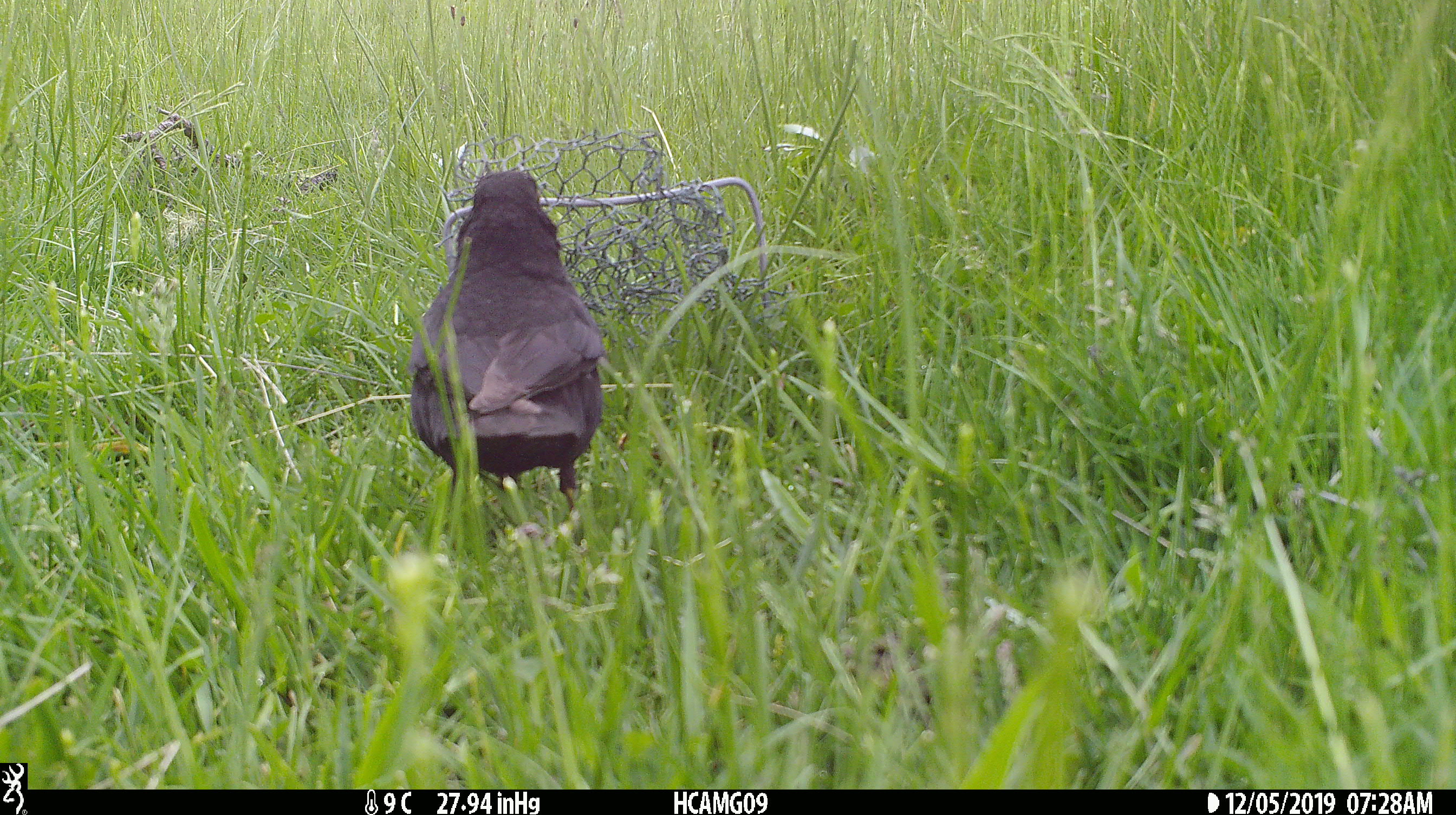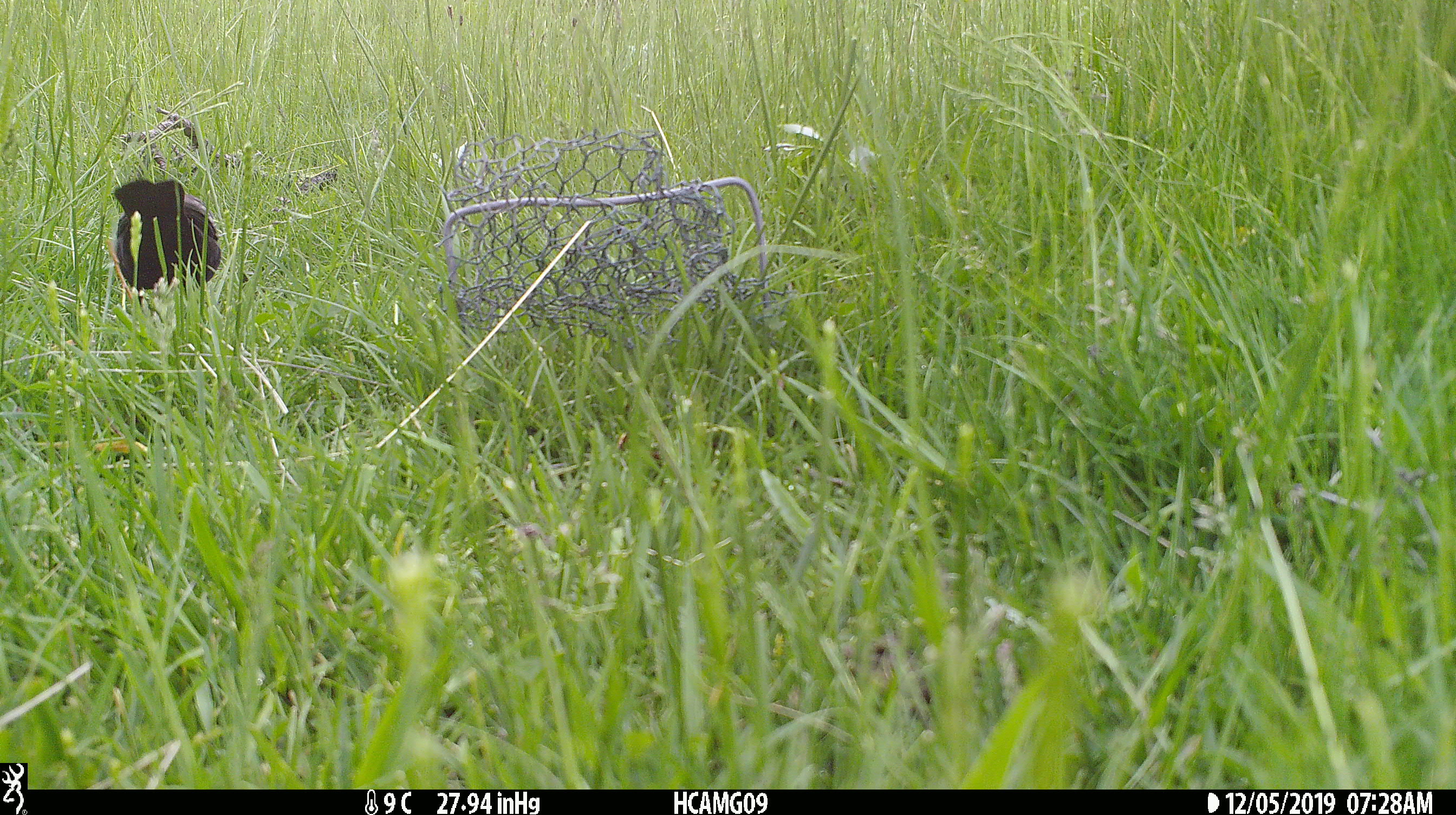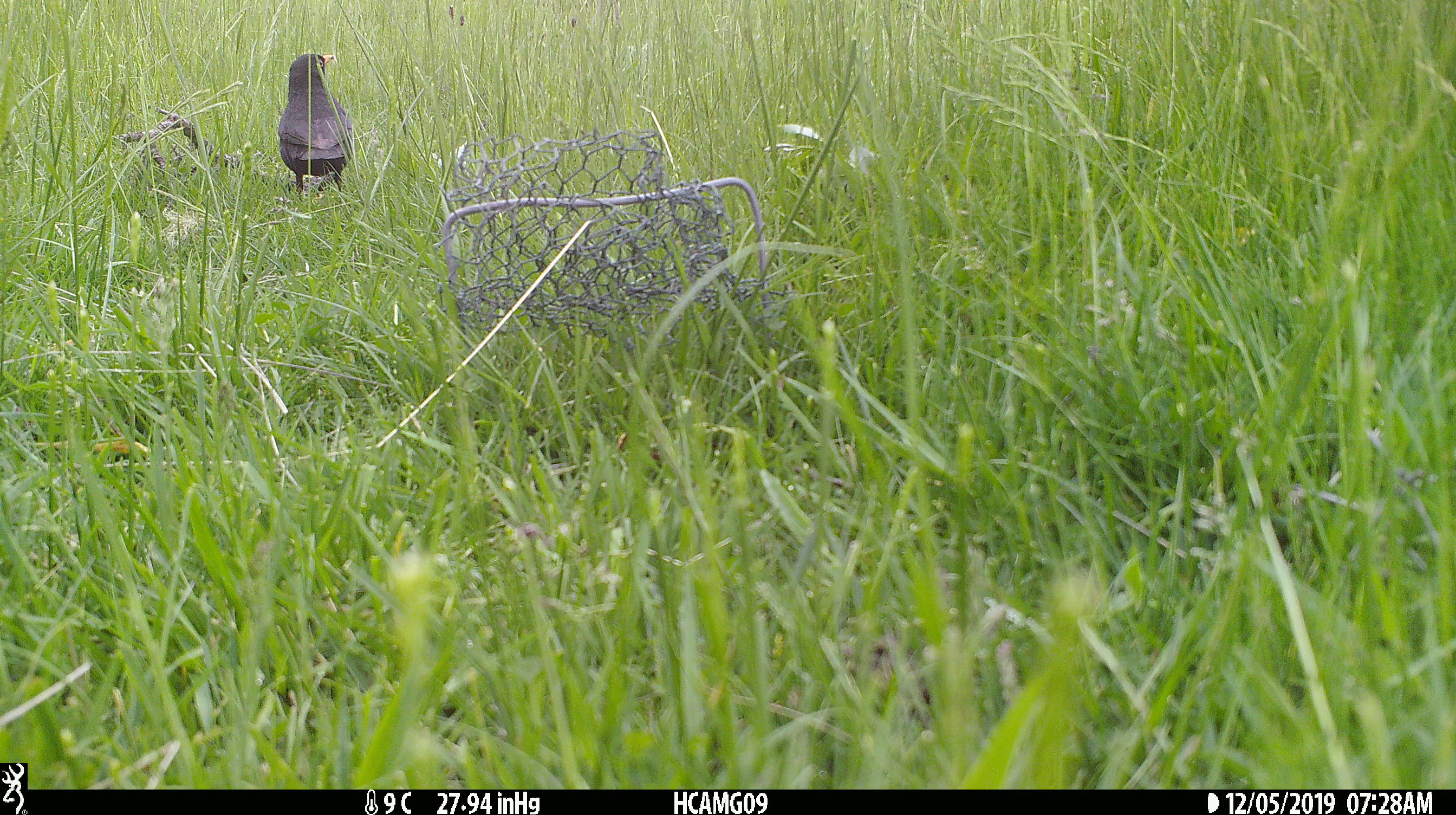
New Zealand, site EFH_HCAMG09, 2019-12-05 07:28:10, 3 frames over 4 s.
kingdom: Animalia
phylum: Chordata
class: Aves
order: Passeriformes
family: Turdidae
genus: Turdus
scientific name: Turdus merula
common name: eurasian blackbird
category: blackbird